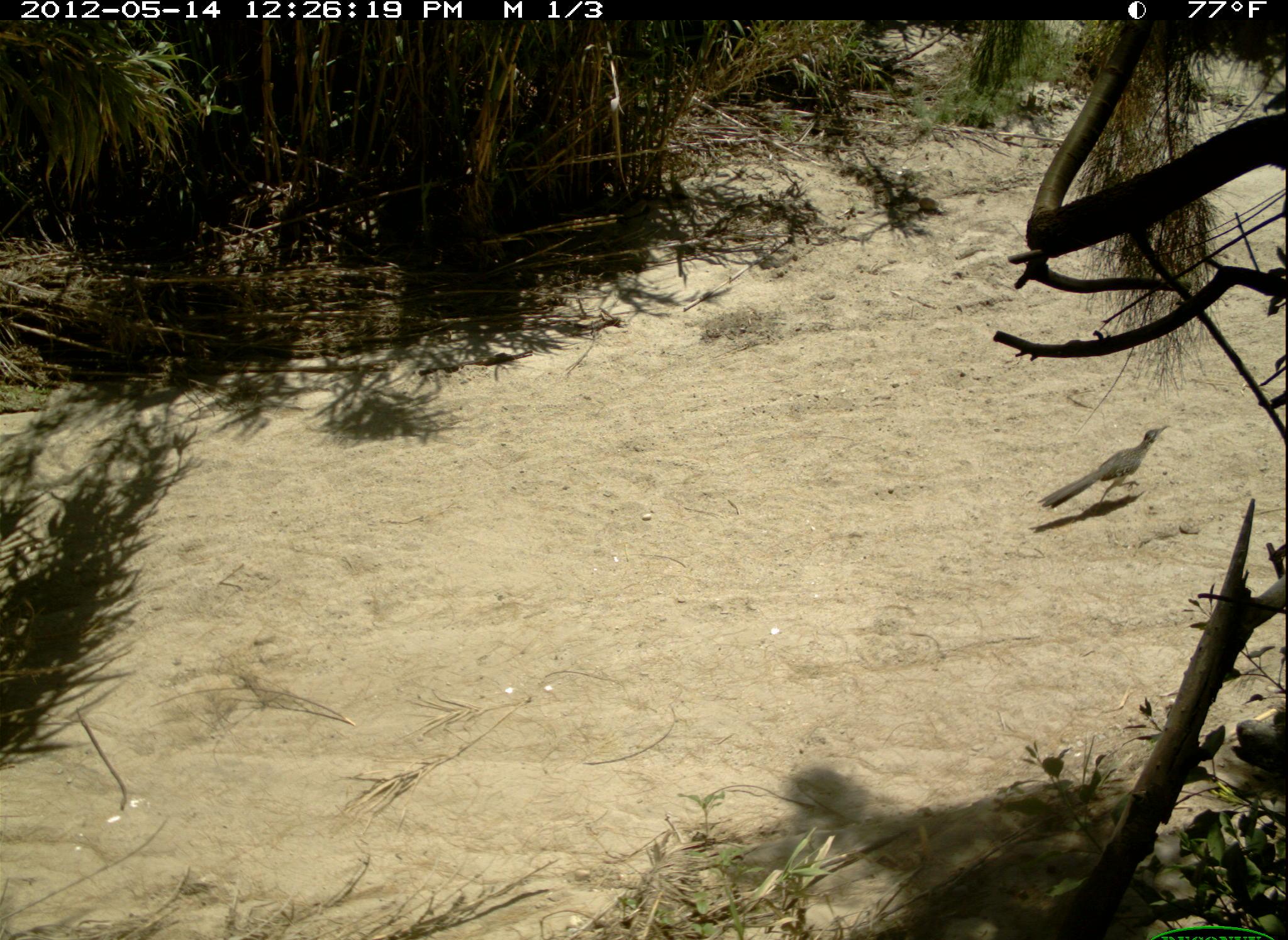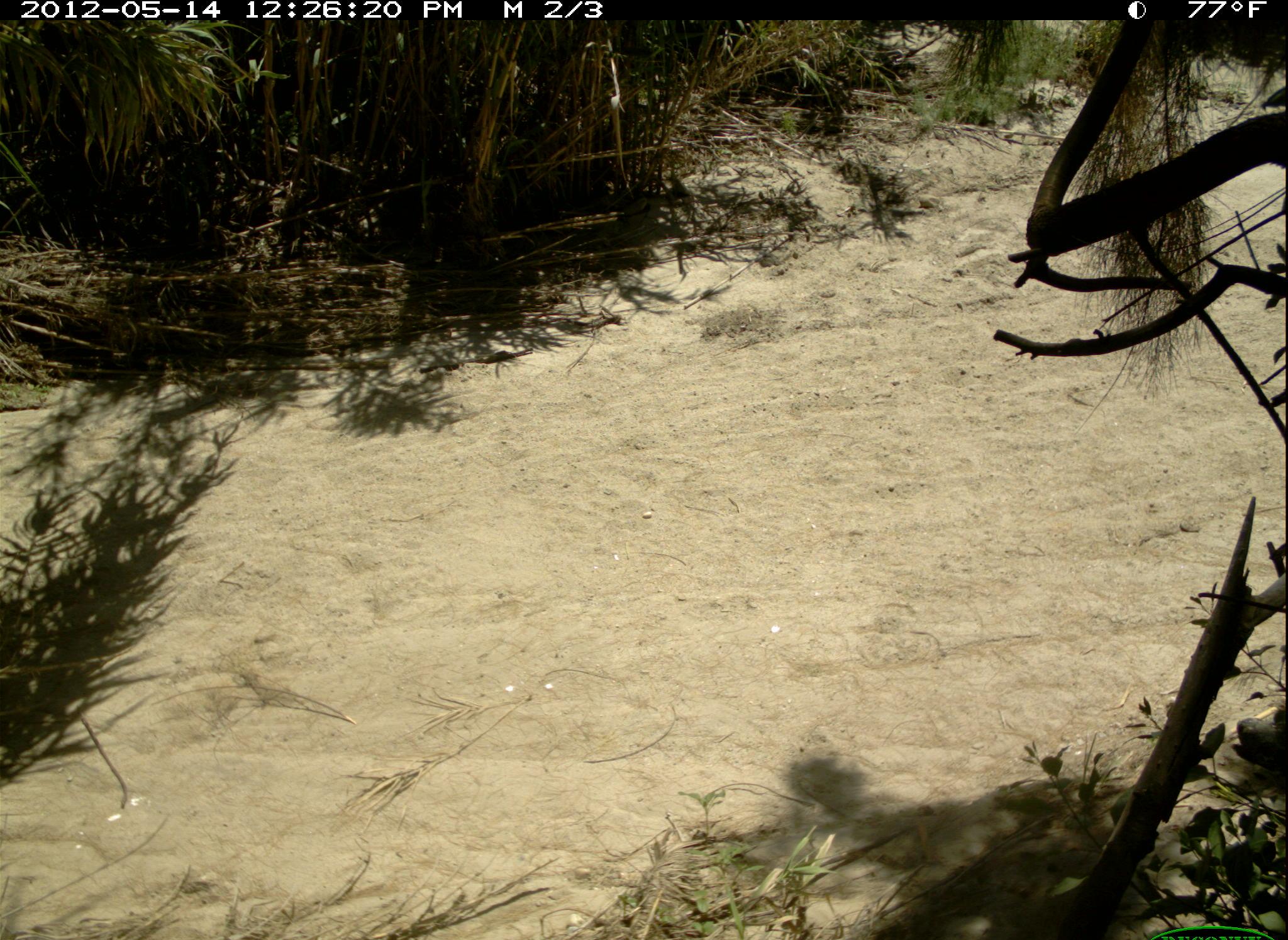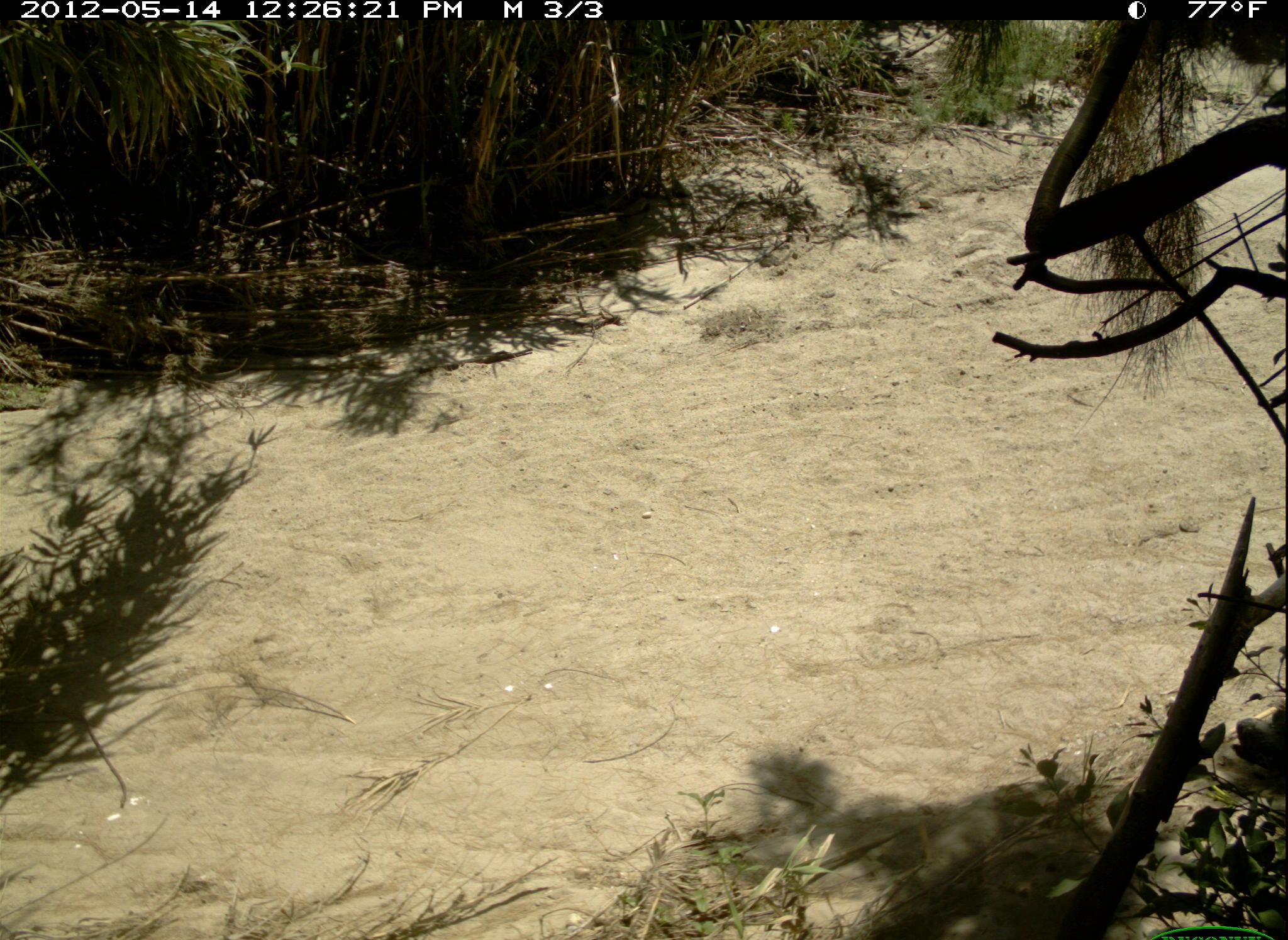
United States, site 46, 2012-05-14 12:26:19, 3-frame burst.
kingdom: Animalia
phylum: Chordata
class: Aves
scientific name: Aves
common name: bird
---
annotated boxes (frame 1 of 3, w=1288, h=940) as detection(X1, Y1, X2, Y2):
bird: detection(1032, 419, 1172, 525)